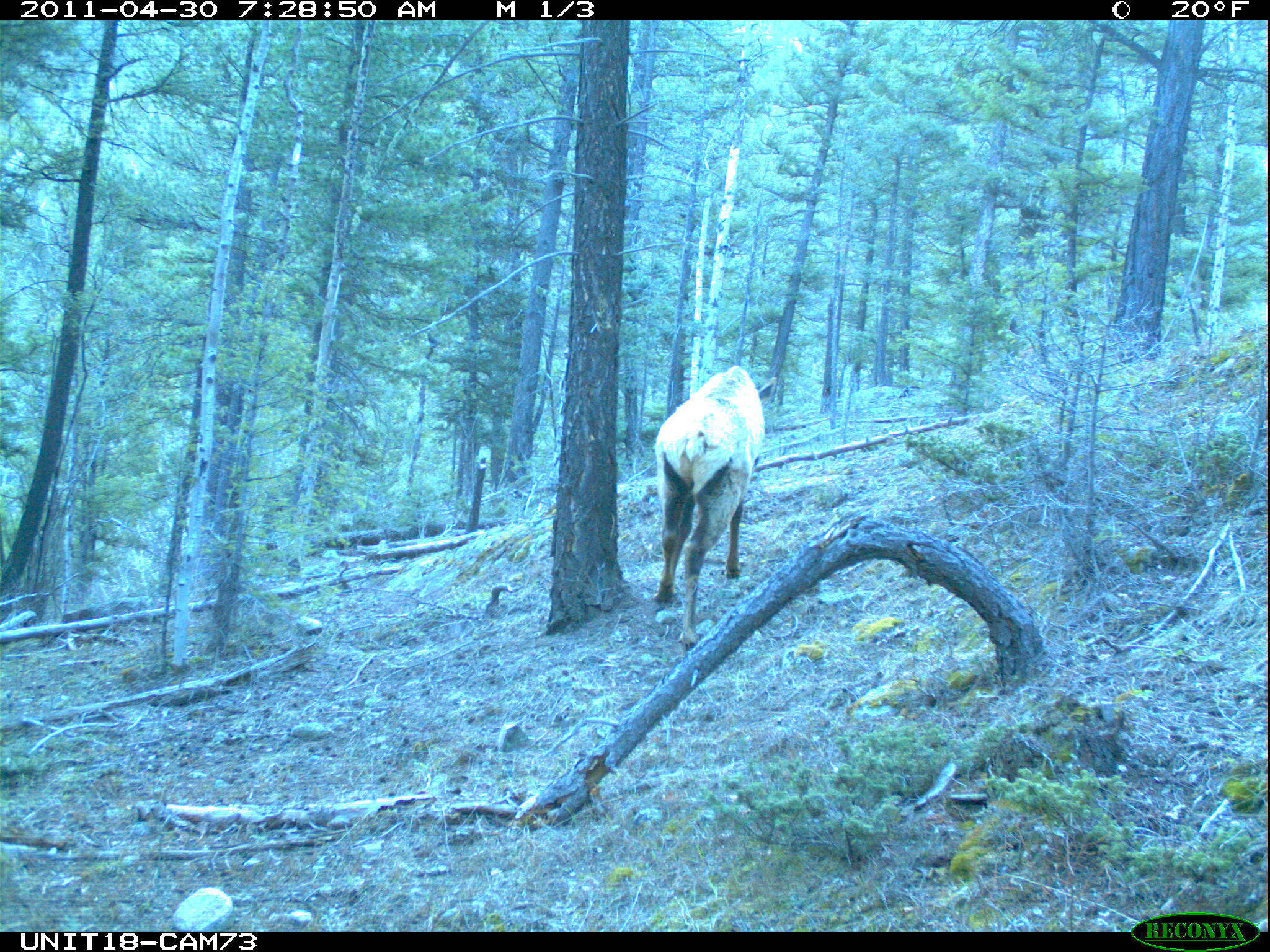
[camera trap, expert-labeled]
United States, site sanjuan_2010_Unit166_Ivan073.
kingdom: Animalia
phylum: Chordata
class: Mammalia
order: Artiodactyla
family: Cervidae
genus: Cervus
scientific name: Cervus elaphus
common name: red deer